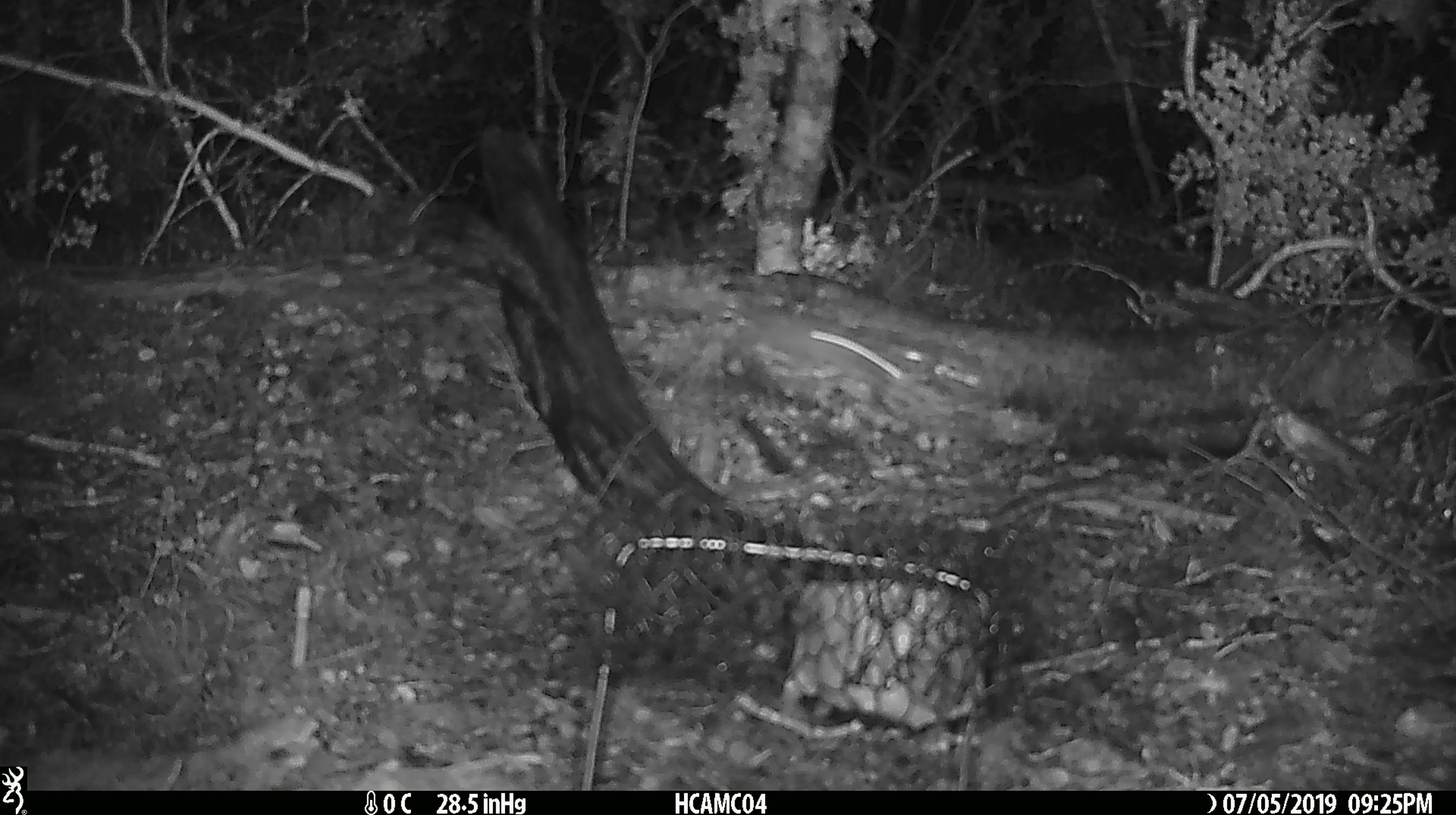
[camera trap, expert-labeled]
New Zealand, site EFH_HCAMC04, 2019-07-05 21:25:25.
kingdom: Animalia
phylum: Chordata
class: Mammalia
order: Rodentia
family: Muridae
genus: Mus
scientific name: Mus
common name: mouse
Mouse (Mus).